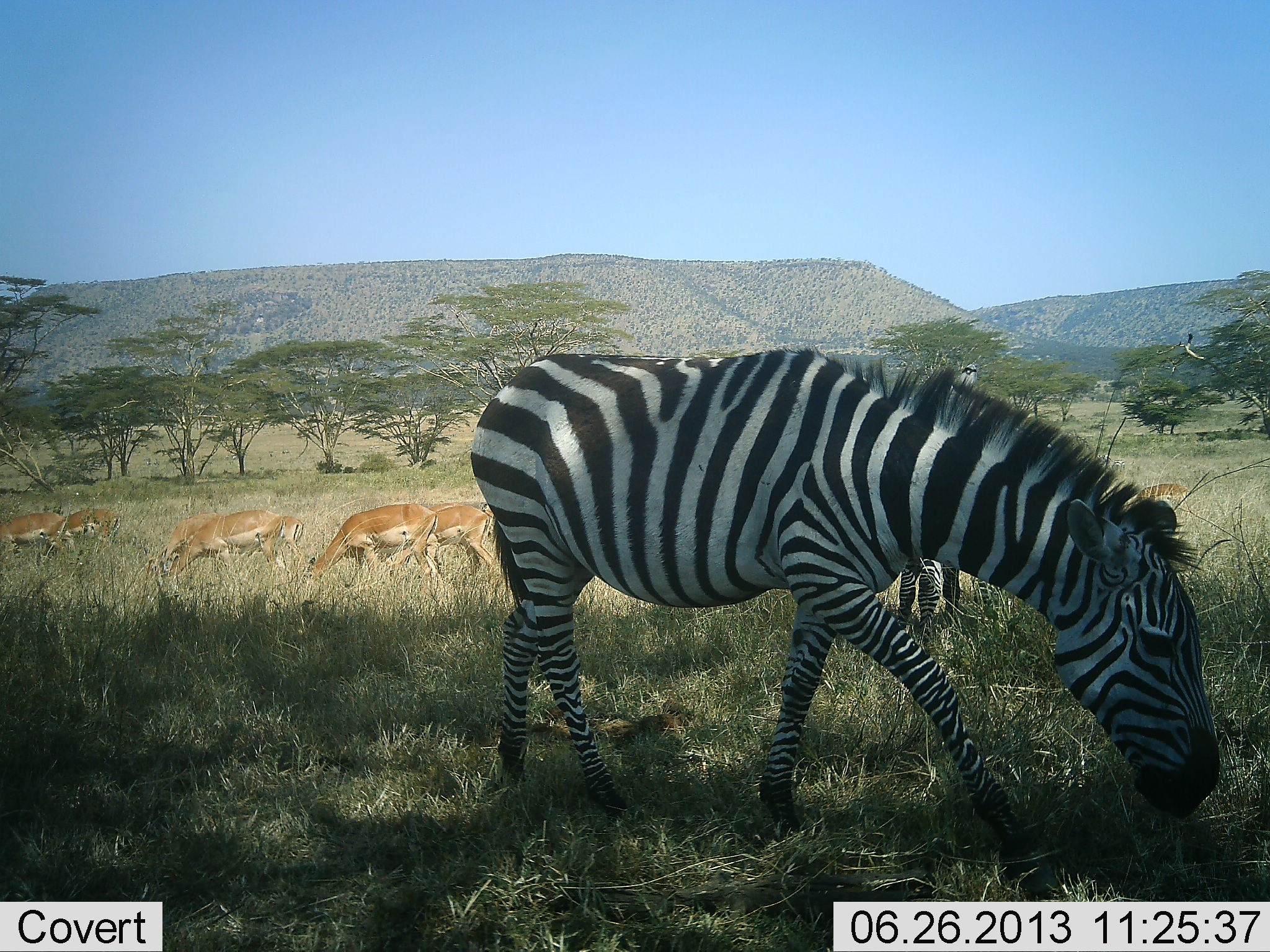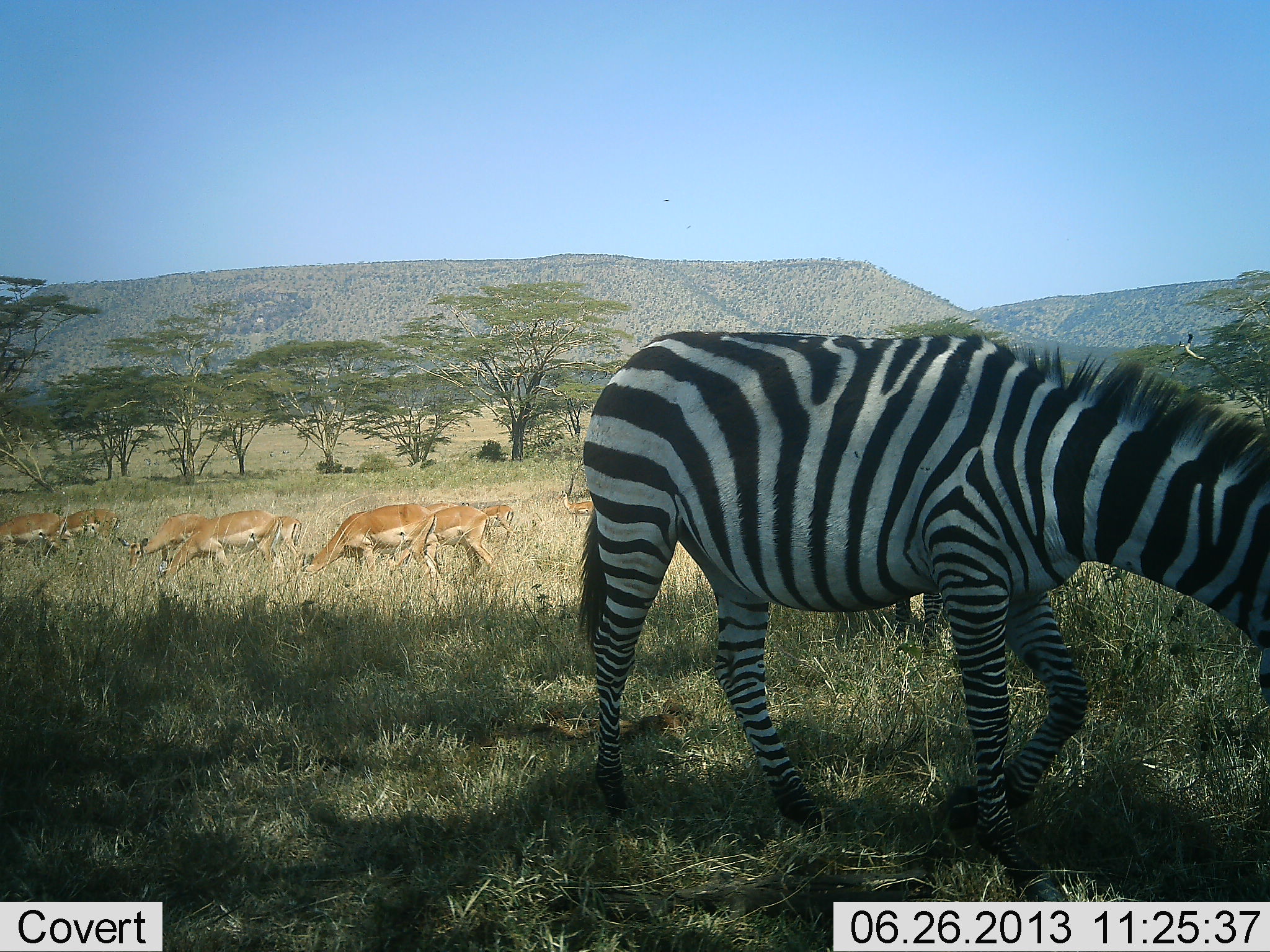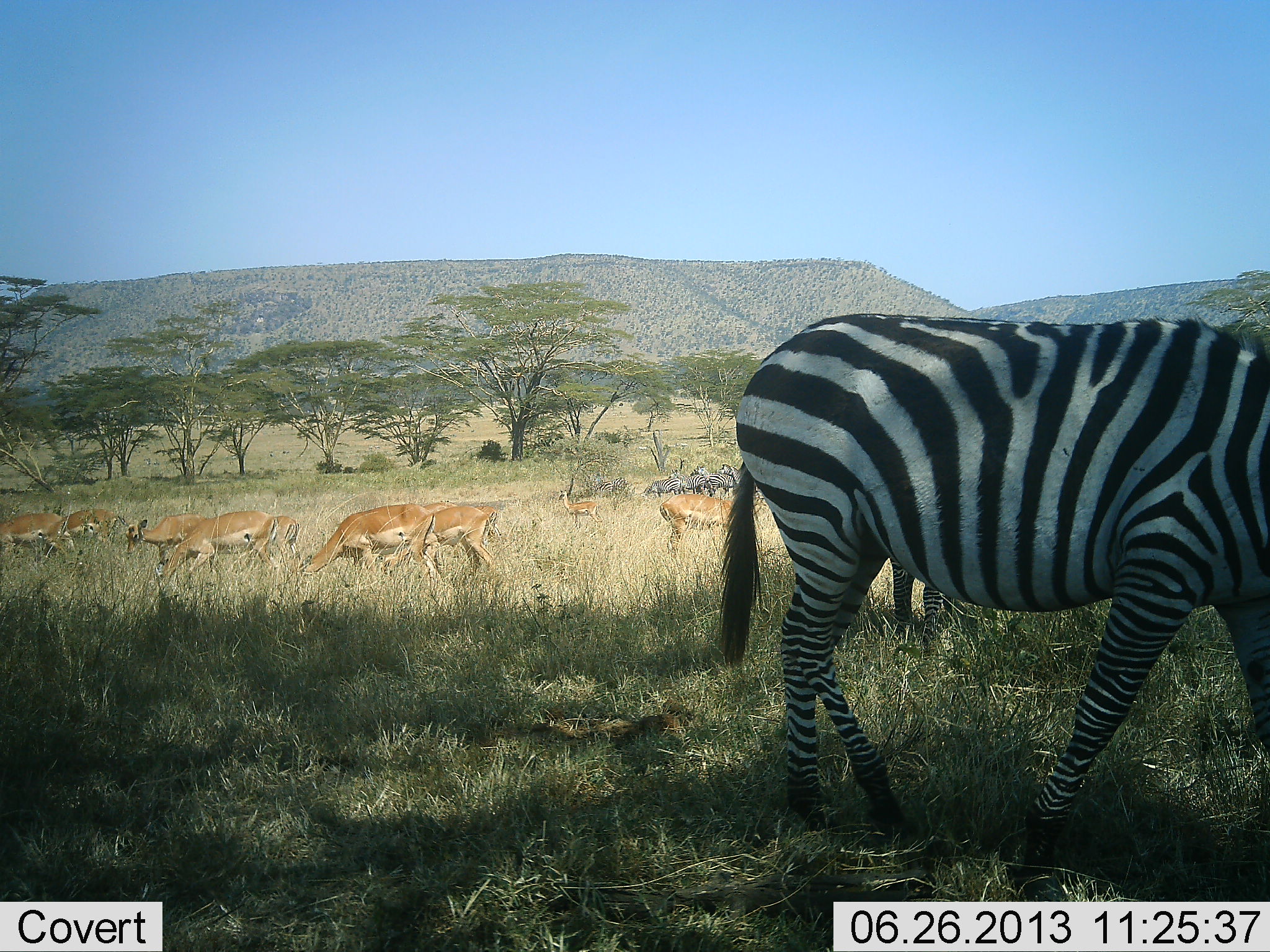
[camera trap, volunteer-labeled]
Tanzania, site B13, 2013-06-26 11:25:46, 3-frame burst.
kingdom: Animalia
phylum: Chordata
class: Mammalia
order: Artiodactyla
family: Bovidae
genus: Aepyceros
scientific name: Aepyceros melampus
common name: impala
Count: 10.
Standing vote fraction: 30%.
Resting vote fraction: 0%.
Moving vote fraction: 10%.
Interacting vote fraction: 0%.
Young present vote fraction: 20%.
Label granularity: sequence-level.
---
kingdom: Animalia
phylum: Chordata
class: Mammalia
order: Perissodactyla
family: Equidae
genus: Equus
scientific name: Equus quagga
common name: plains zebra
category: zebra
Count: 2.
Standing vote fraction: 50%.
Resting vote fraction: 0%.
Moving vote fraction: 55%.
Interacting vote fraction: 0%.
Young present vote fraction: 5%.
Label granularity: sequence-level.